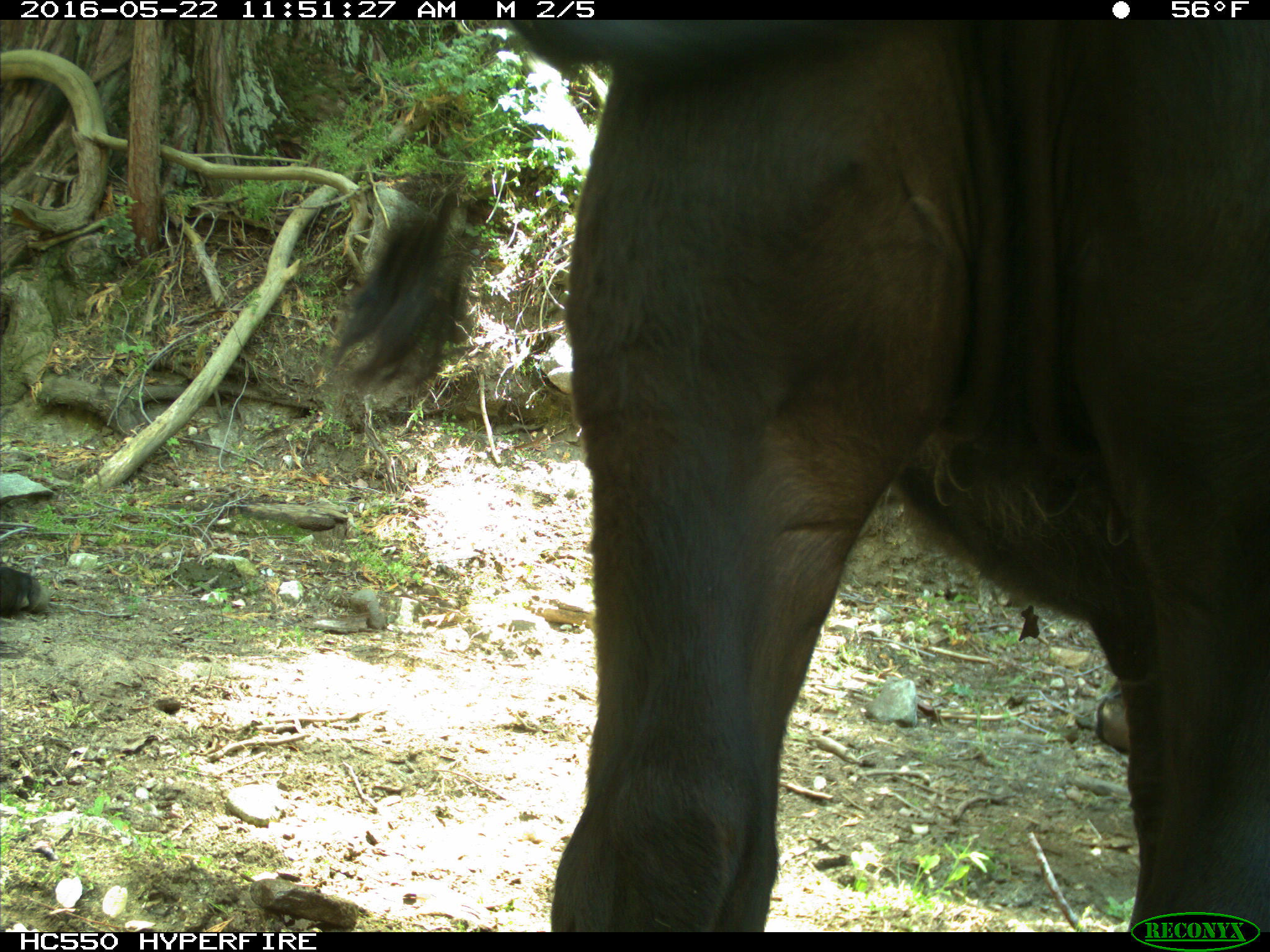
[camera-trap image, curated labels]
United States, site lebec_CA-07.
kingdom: Animalia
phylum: Chordata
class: Mammalia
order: Artiodactyla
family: Bovidae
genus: Bos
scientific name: Bos taurus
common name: domestic cow